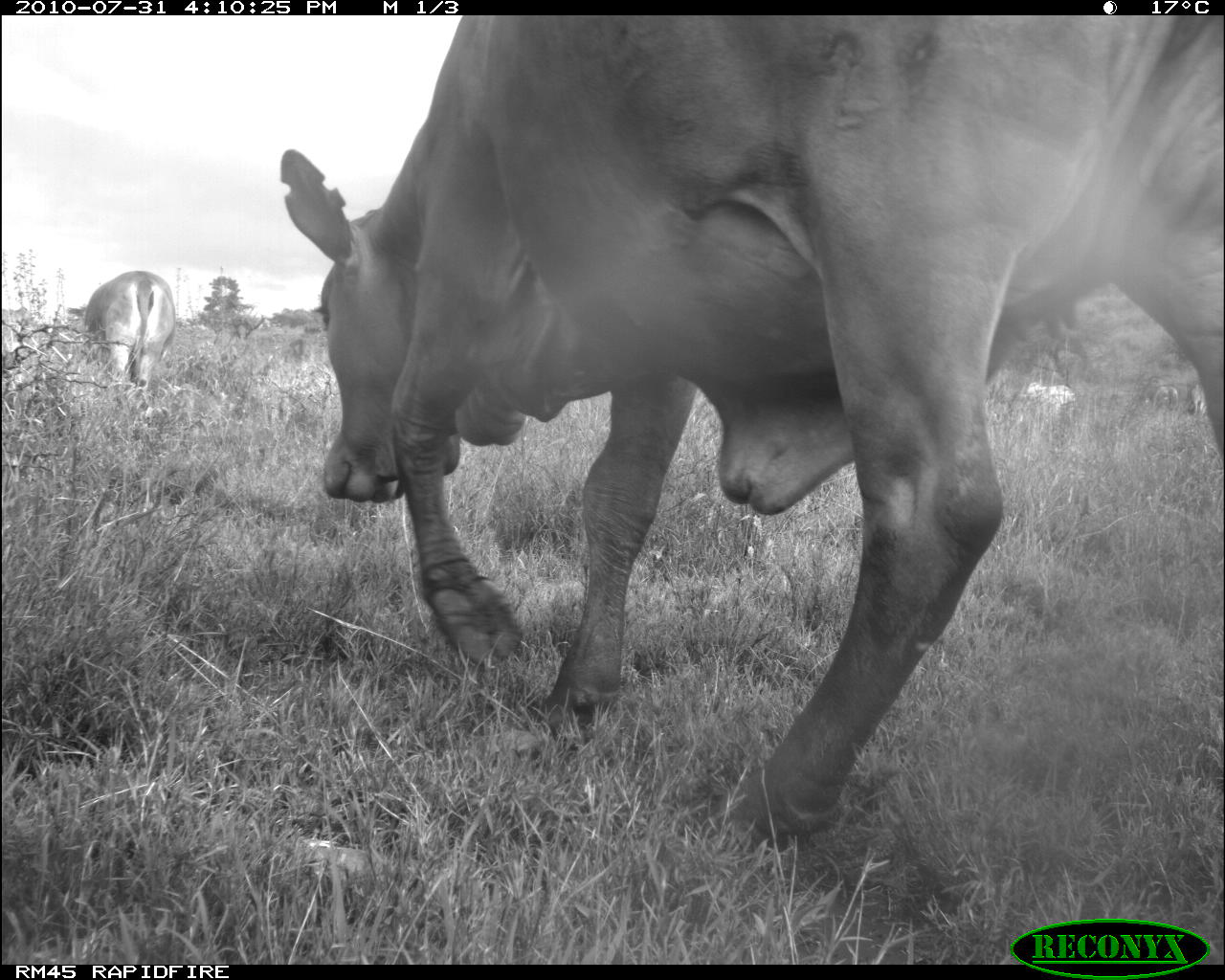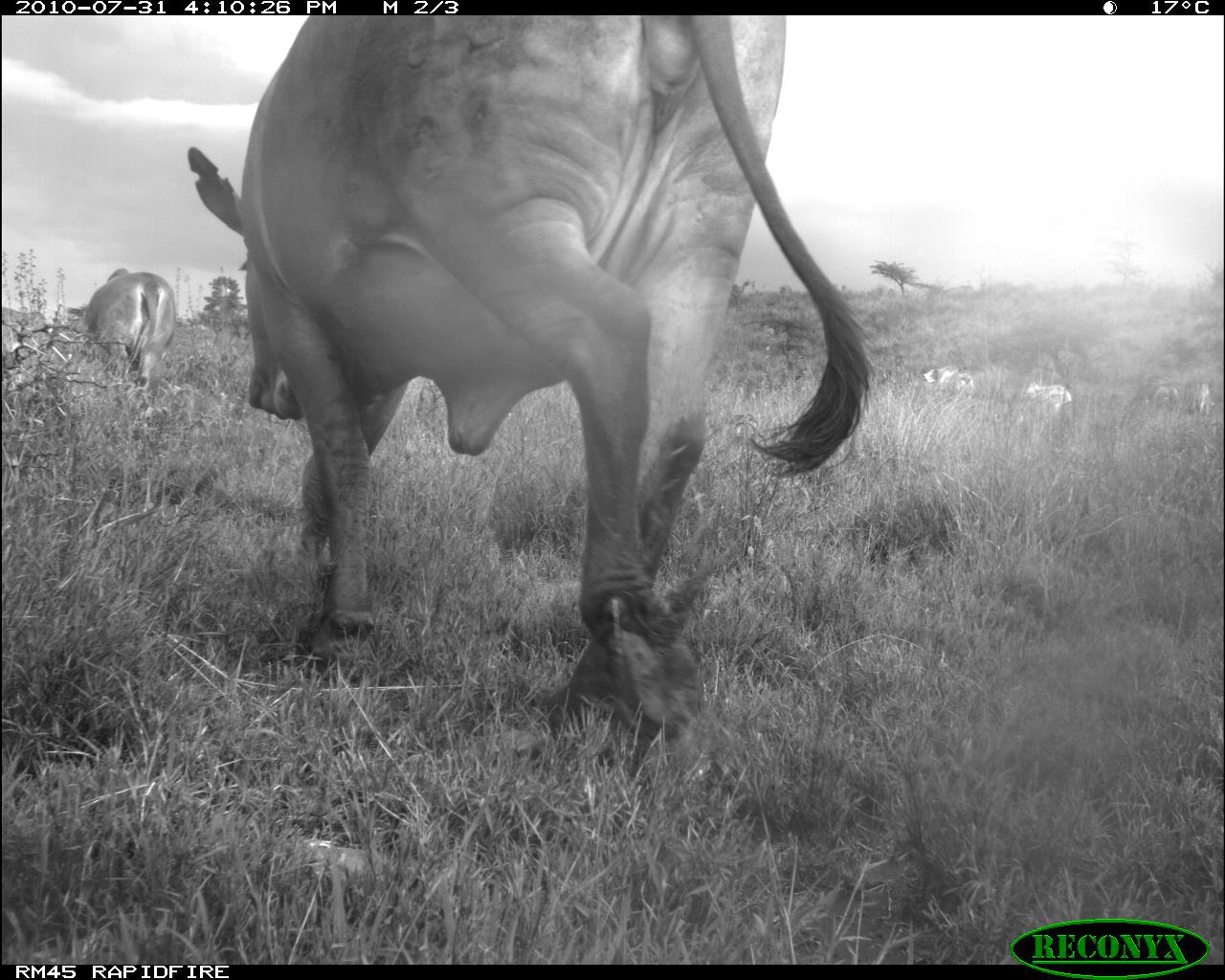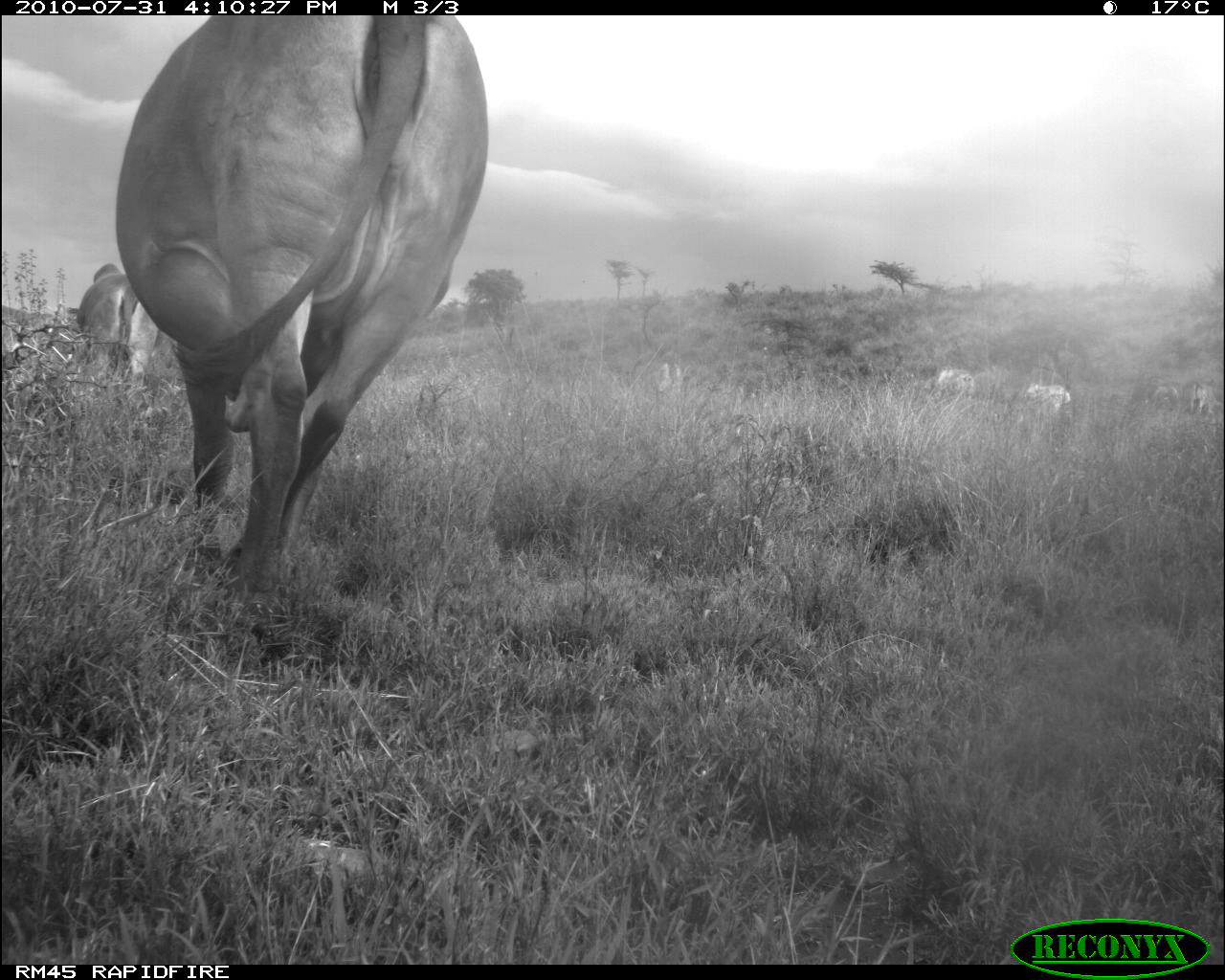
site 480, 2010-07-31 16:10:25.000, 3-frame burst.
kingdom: Animalia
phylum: Chordata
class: Mammalia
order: Artiodactyla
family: Bovidae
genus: Bos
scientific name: Bos taurus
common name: domestic cattle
Bos taurus (domestic cattle), count 5.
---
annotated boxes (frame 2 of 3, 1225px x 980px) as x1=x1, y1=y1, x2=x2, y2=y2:
bos taurus: x1=187, y1=13, x2=877, y2=738; x1=67, y1=267, x2=178, y2=408; x1=1021, y1=382, x2=1072, y2=420; x1=923, y1=366, x2=977, y2=392; x1=1183, y1=382, x2=1216, y2=415; x1=1152, y1=386, x2=1180, y2=414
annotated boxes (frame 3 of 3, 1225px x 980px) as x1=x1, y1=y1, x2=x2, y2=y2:
bos taurus: x1=113, y1=12, x2=490, y2=607; x1=67, y1=262, x2=159, y2=384; x1=1003, y1=377, x2=1072, y2=413; x1=934, y1=366, x2=978, y2=402; x1=1178, y1=377, x2=1209, y2=419; x1=1150, y1=381, x2=1180, y2=416; x1=658, y1=362, x2=681, y2=391